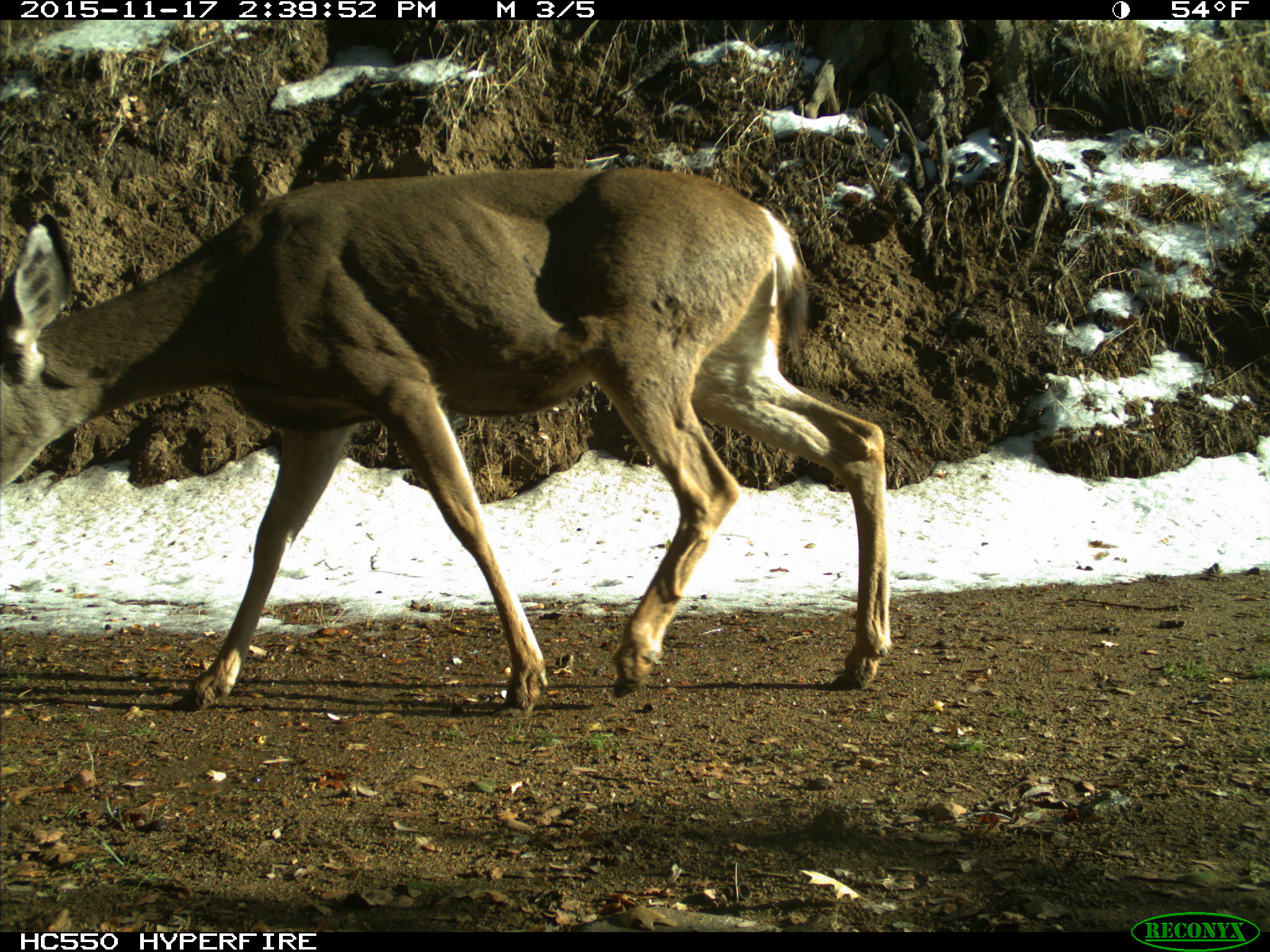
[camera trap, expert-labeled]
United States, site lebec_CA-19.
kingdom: Animalia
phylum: Chordata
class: Mammalia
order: Artiodactyla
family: Cervidae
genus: Odocoileus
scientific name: Odocoileus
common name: deer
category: unidentified deer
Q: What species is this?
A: Unidentified deer (deer) (Odocoileus).